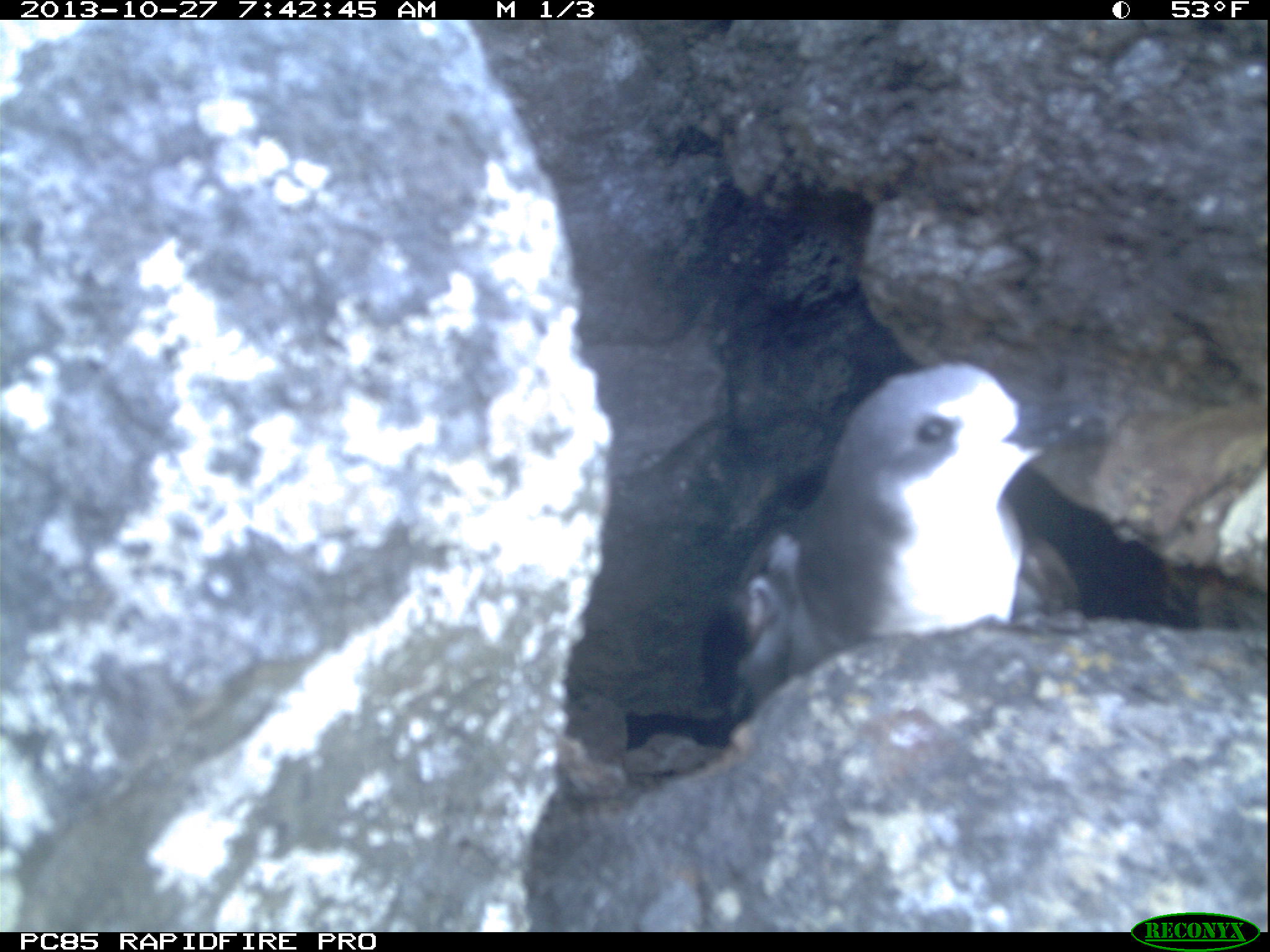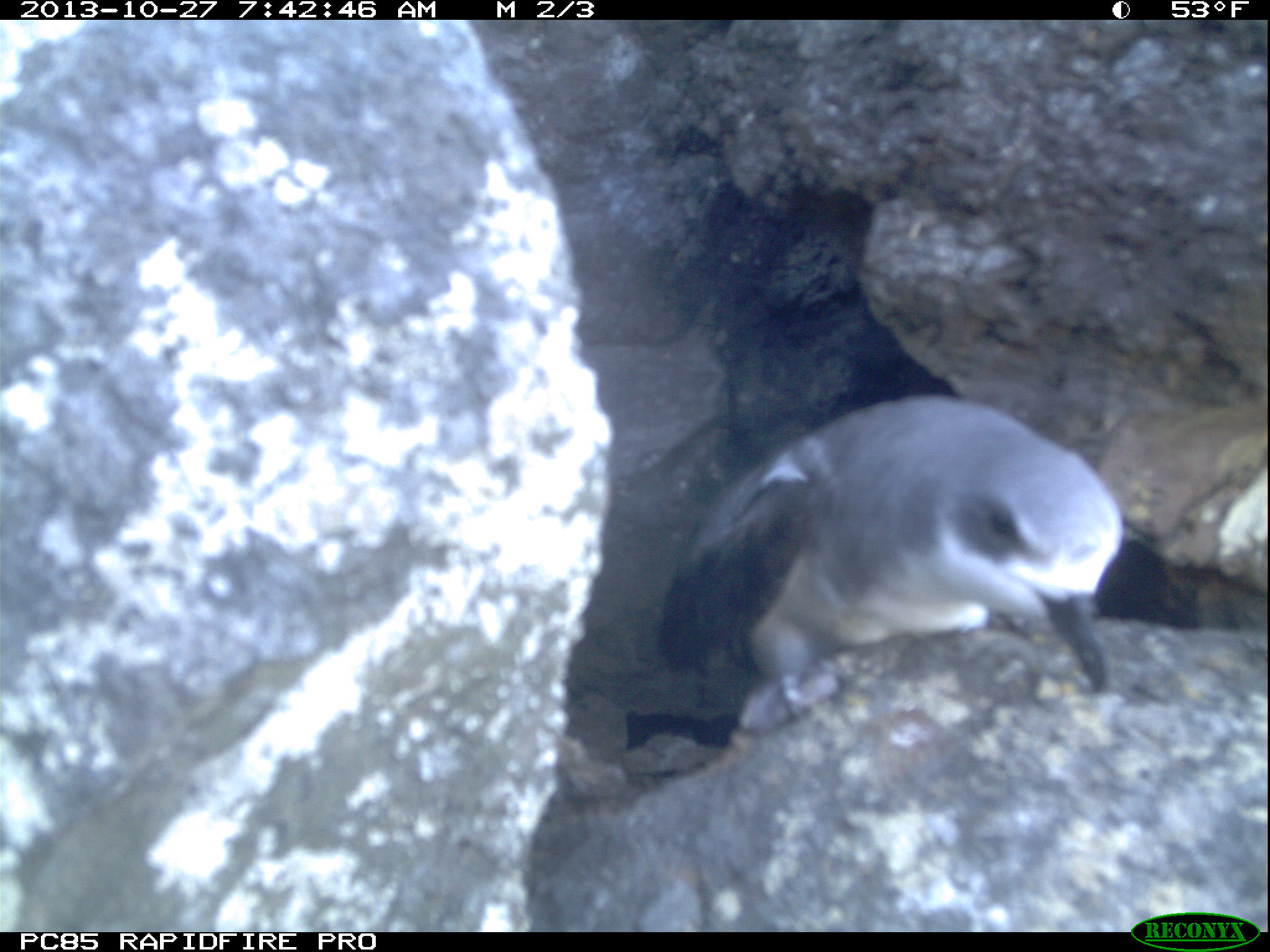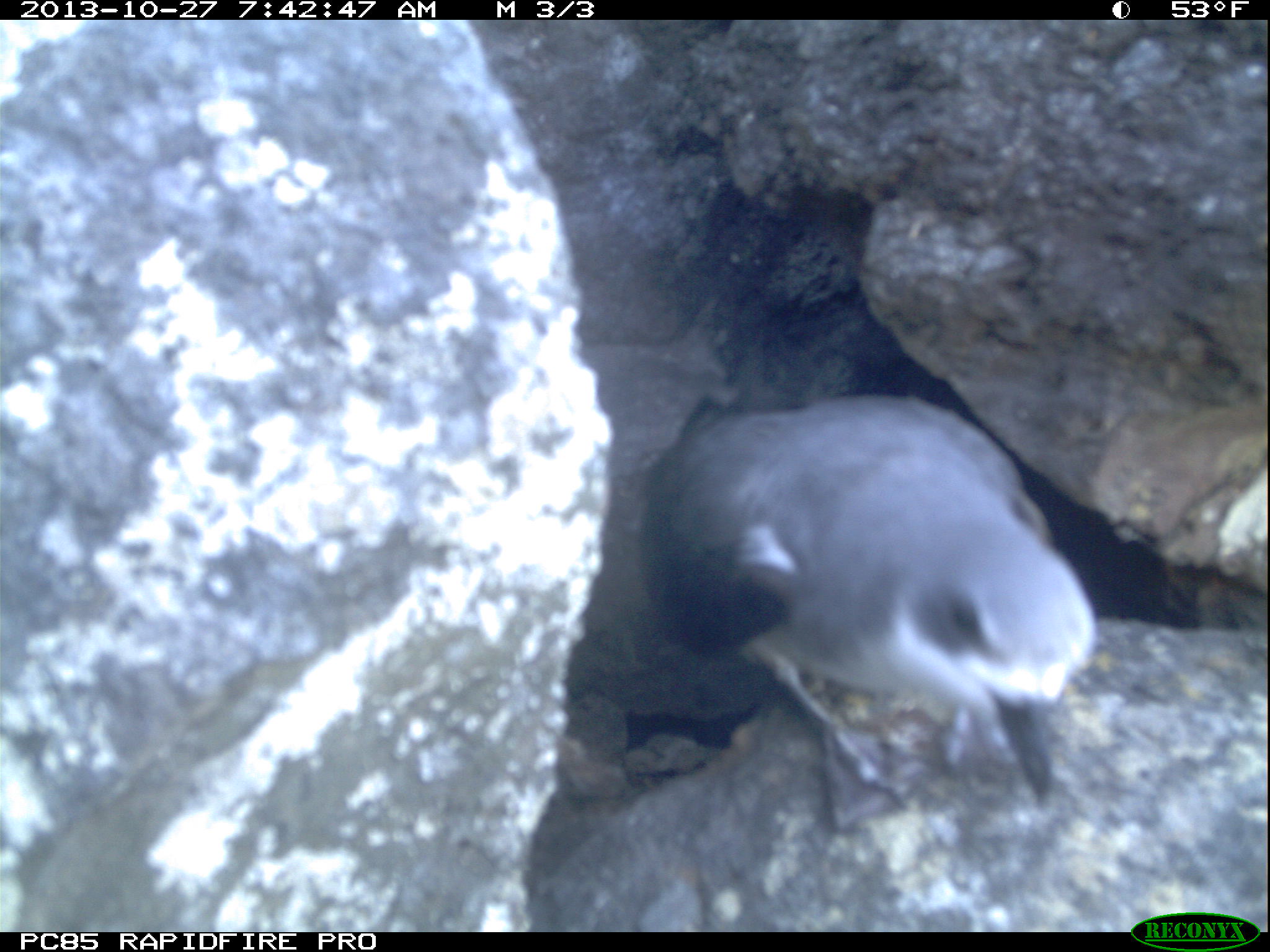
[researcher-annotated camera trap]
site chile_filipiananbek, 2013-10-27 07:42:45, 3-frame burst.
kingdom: Animalia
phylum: Chordata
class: Aves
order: Procellariiformes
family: Procellariidae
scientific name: Procellariidae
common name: petrel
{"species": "petrel (Procellariidae)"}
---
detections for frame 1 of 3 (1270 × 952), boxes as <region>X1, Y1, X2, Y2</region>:
petrel: <region>693, 356, 1050, 738</region>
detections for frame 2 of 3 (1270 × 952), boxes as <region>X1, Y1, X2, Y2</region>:
petrel: <region>624, 397, 1130, 748</region>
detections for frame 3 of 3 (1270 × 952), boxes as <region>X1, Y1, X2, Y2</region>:
petrel: <region>559, 390, 1108, 829</region>